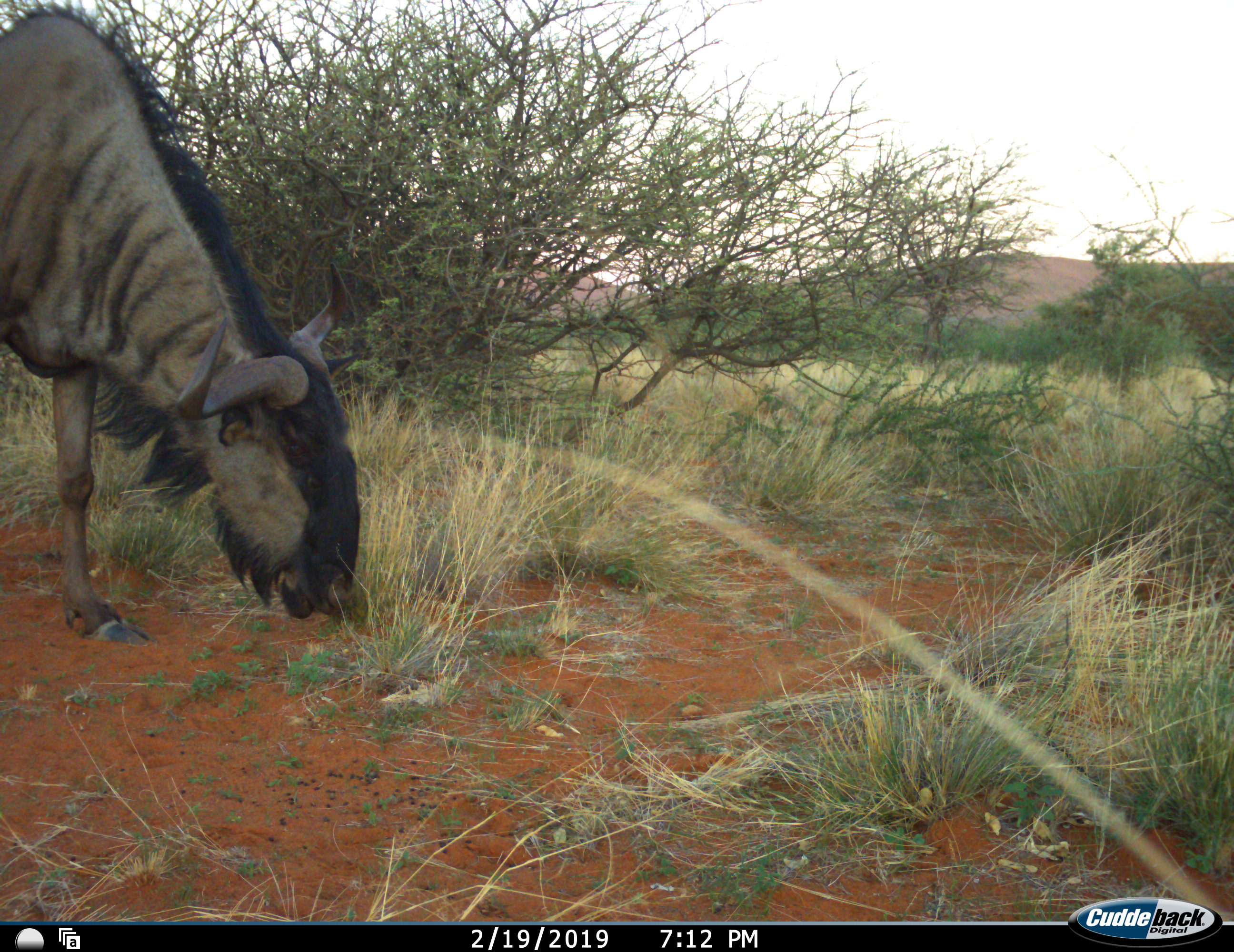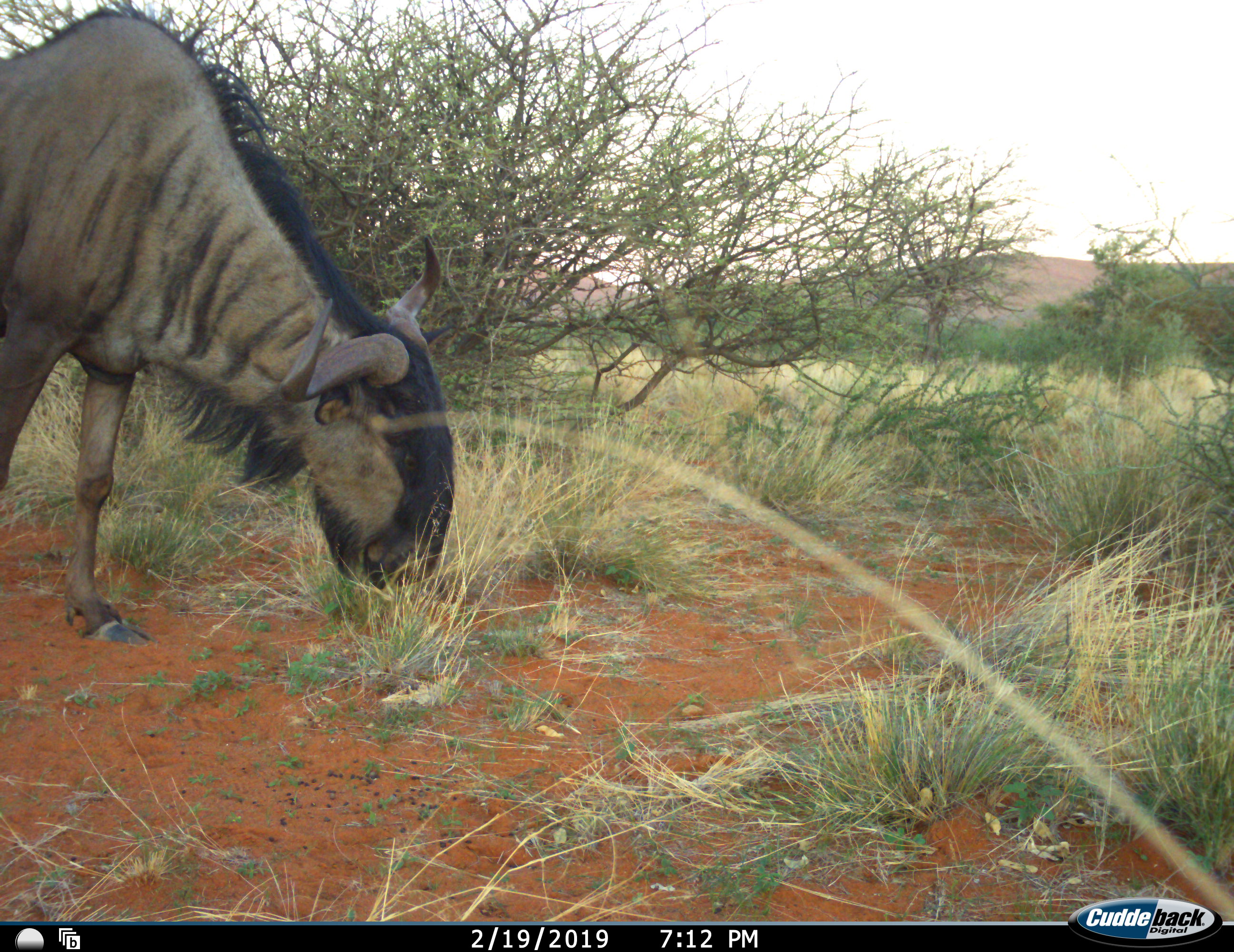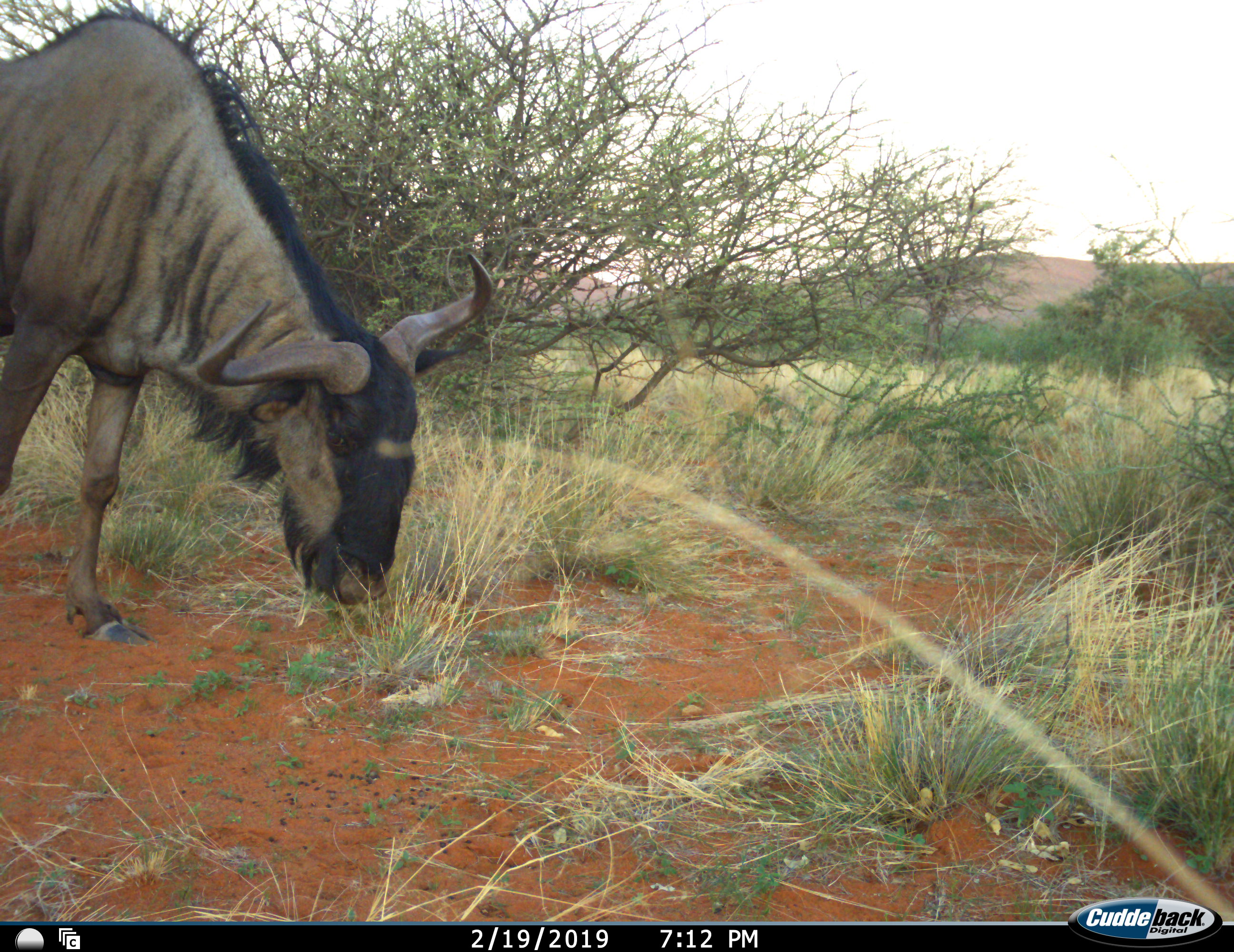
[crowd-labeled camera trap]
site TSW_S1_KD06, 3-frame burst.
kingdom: Animalia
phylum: Chordata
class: Mammalia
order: Artiodactyla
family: Bovidae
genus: Connochaetes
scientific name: Connochaetes taurinus taurinus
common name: blue wildebeest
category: wildebeestblue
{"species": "wildebeestblue (blue wildebeest) (Connochaetes taurinus taurinus)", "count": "1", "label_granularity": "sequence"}